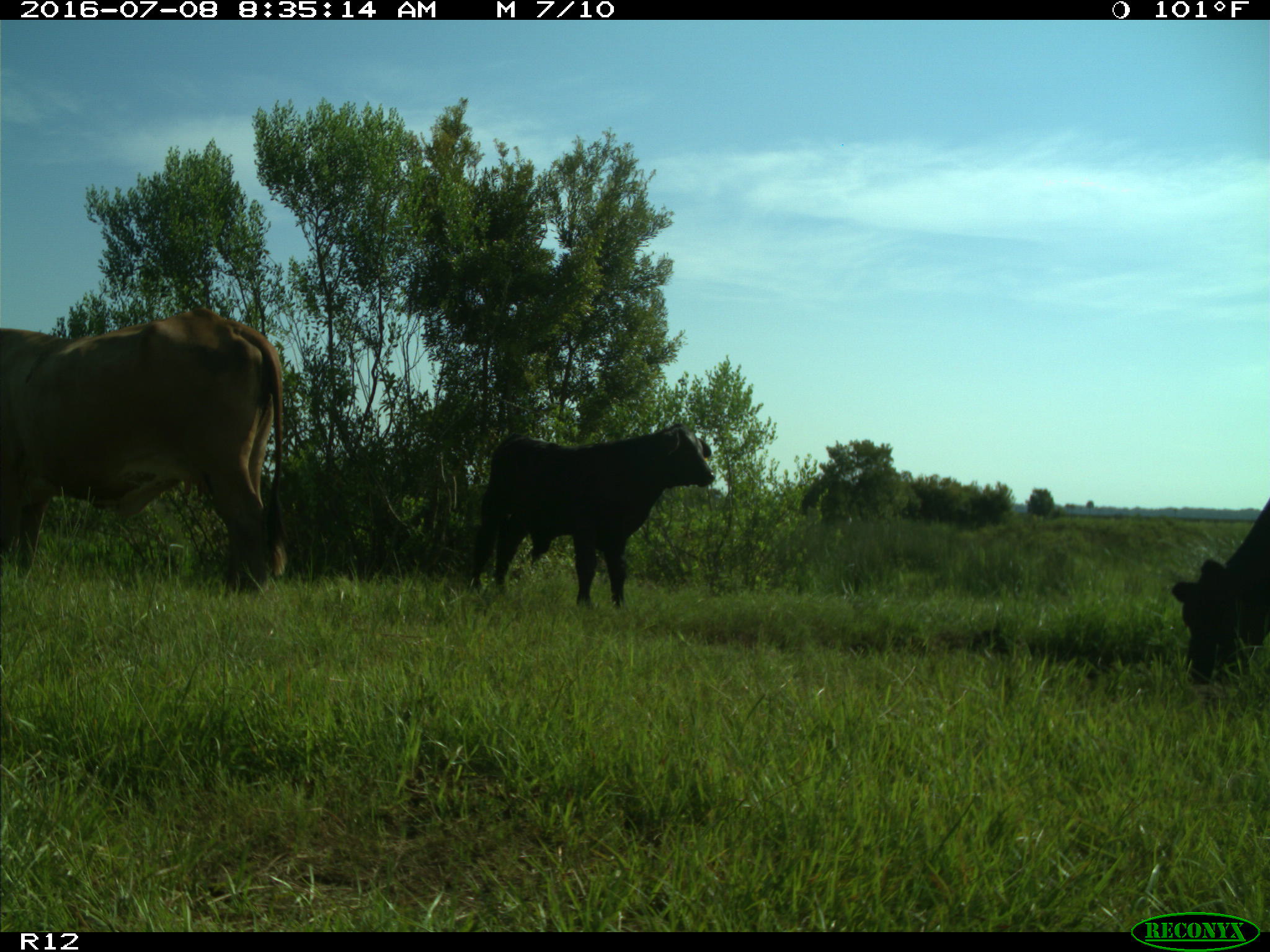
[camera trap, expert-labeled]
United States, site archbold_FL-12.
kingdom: Animalia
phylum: Chordata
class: Mammalia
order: Artiodactyla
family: Bovidae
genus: Bos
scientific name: Bos taurus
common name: domestic cow